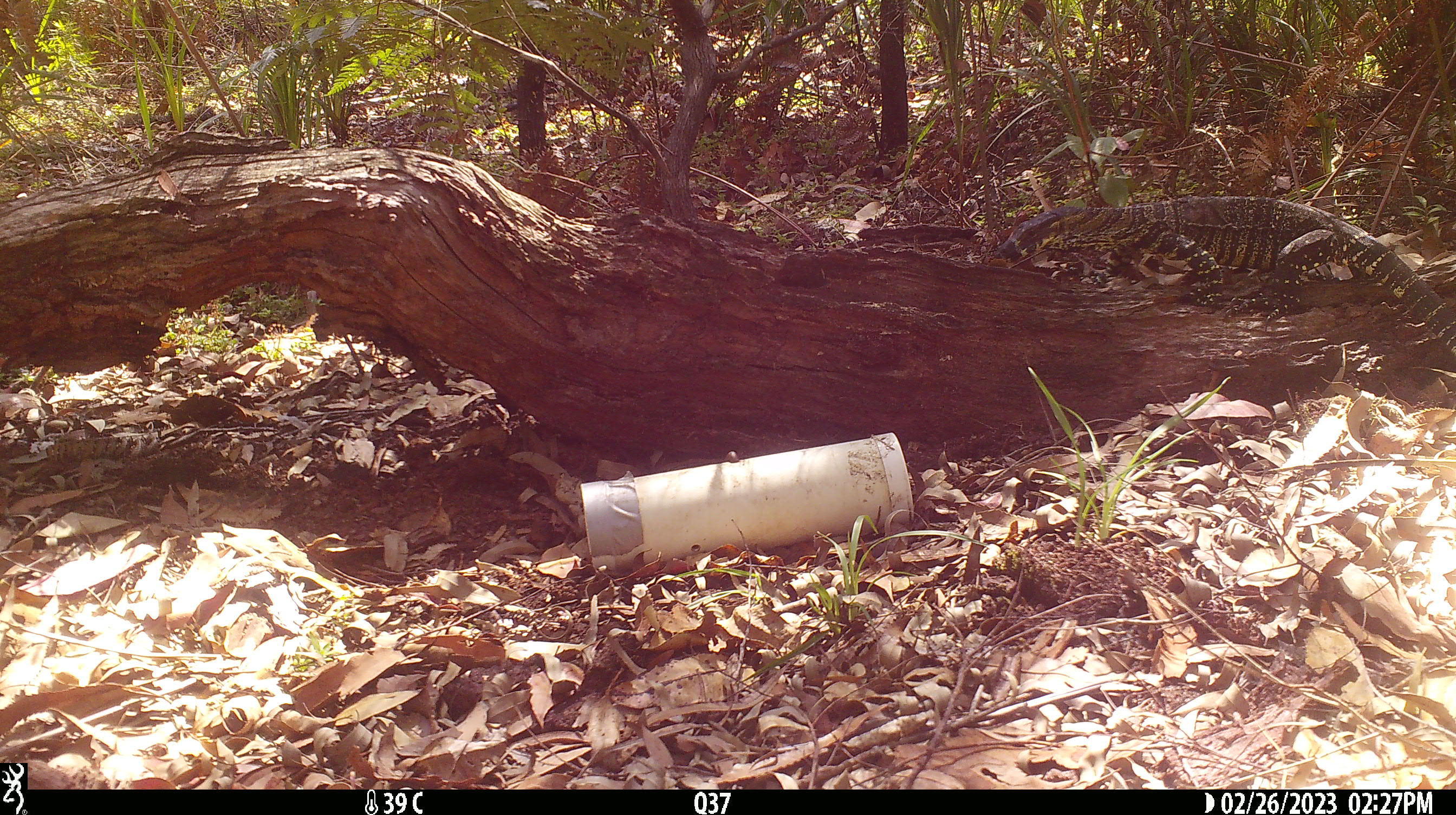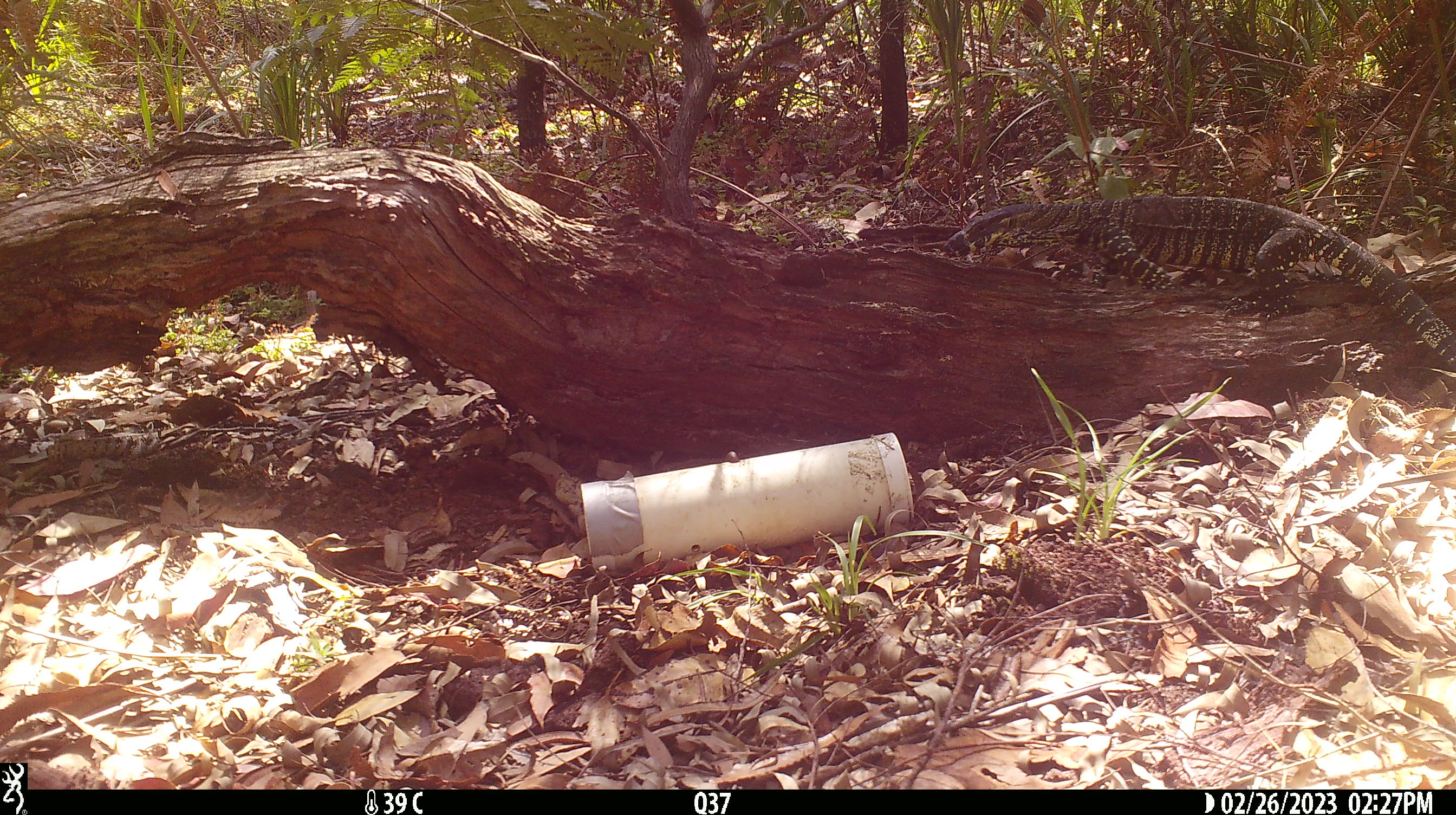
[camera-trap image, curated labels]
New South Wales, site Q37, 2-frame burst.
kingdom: Animalia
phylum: Chordata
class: Reptilia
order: Squamata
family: Varanidae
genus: Varanus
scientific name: Varanus varius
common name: lace monitor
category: goanna